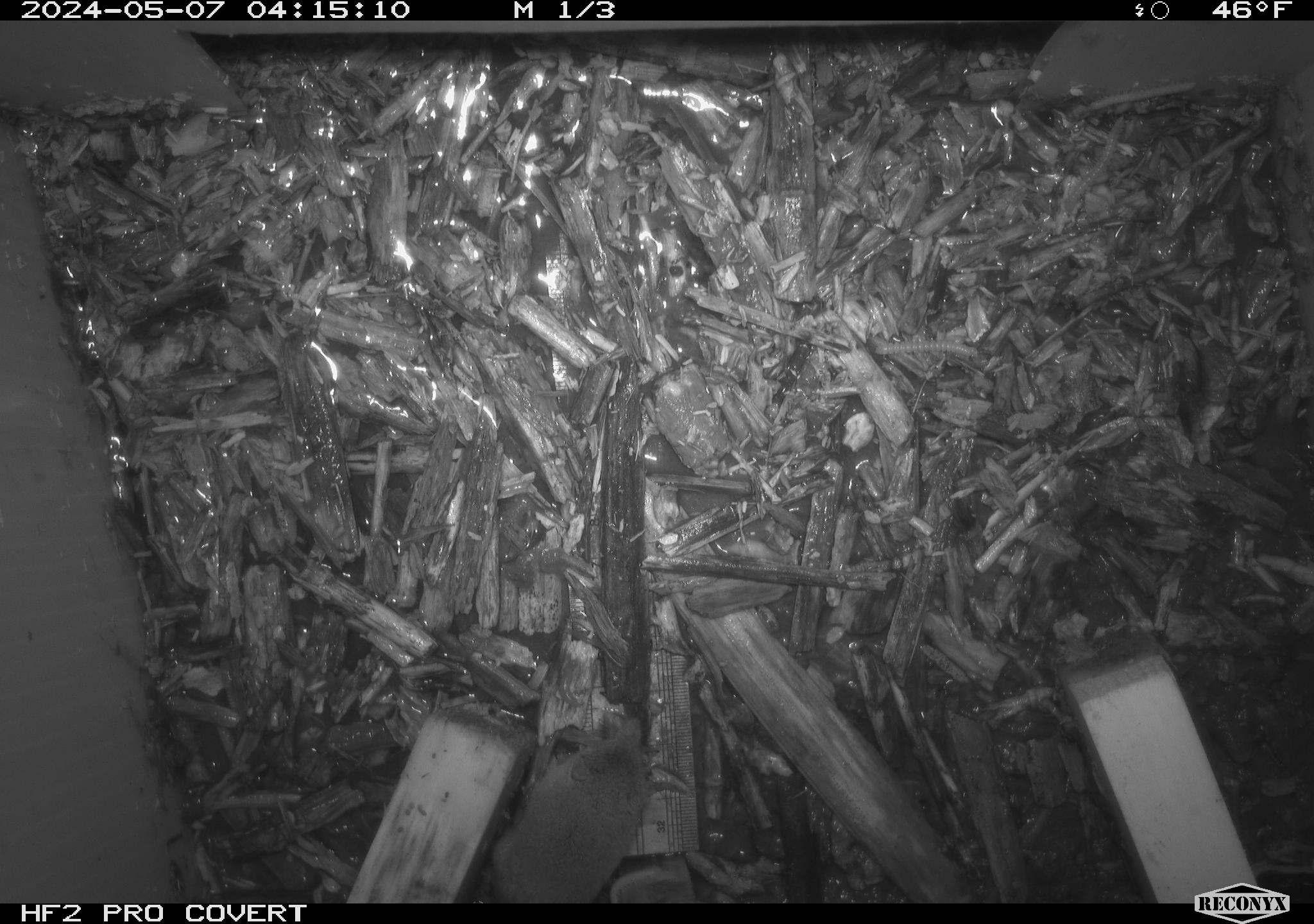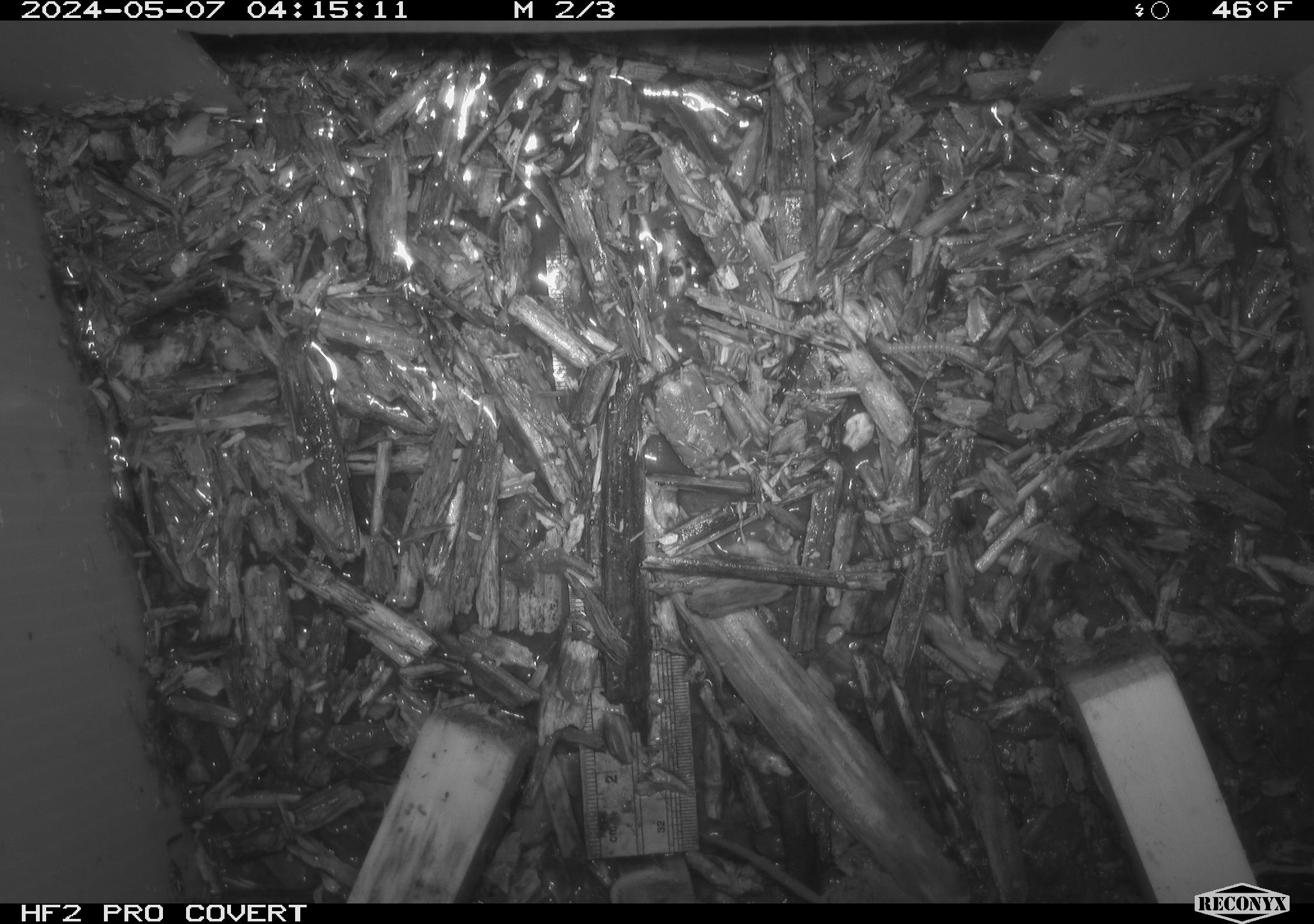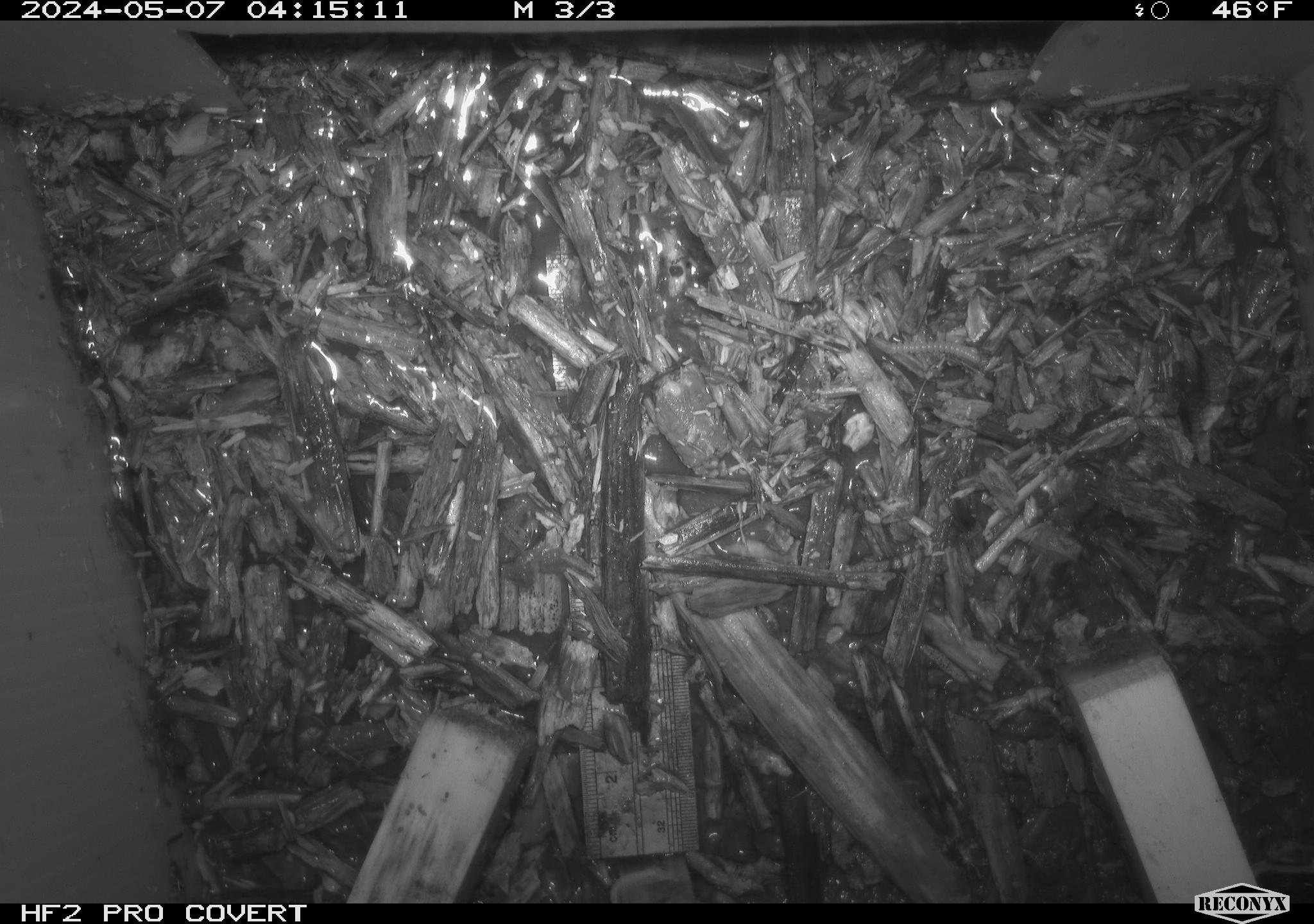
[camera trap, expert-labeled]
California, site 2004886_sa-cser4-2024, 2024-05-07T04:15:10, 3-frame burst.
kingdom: Animalia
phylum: Chordata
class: Mammalia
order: Eulipotyphla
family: Soricidae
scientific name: Soricidae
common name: shrews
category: soricidae family